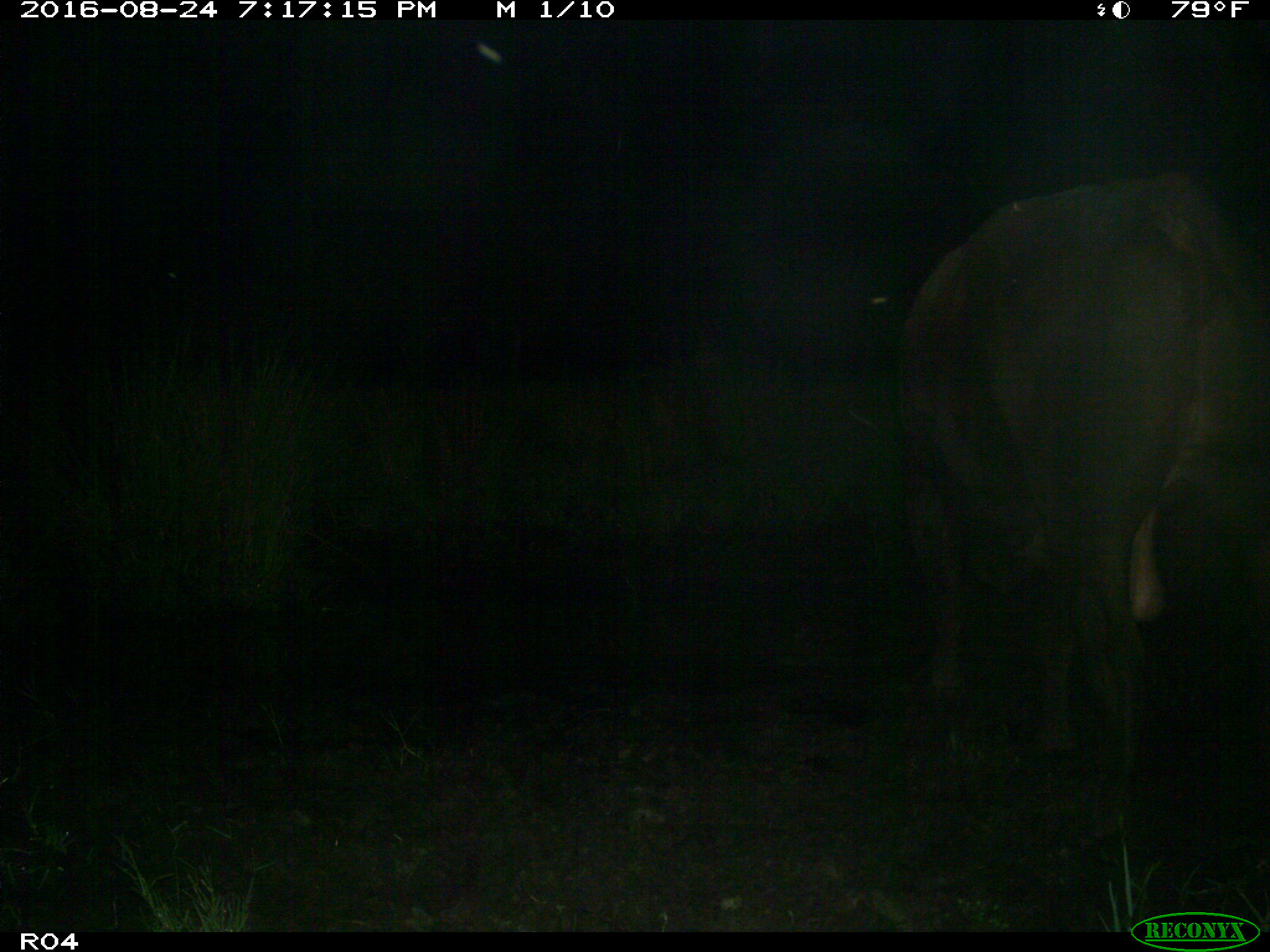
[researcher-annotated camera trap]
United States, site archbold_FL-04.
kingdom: Animalia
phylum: Chordata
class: Mammalia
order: Artiodactyla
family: Bovidae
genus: Bos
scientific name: Bos taurus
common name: domestic cow